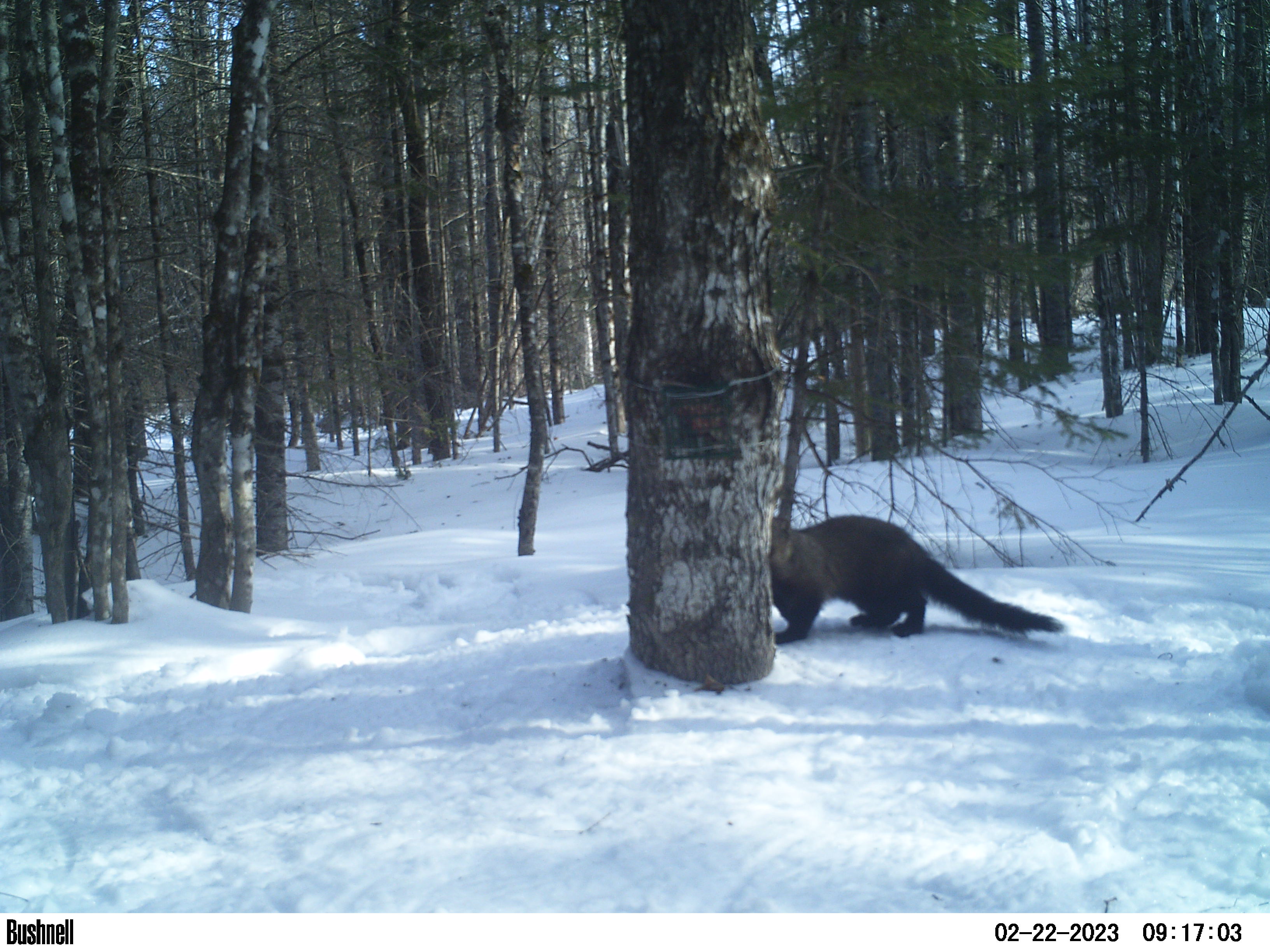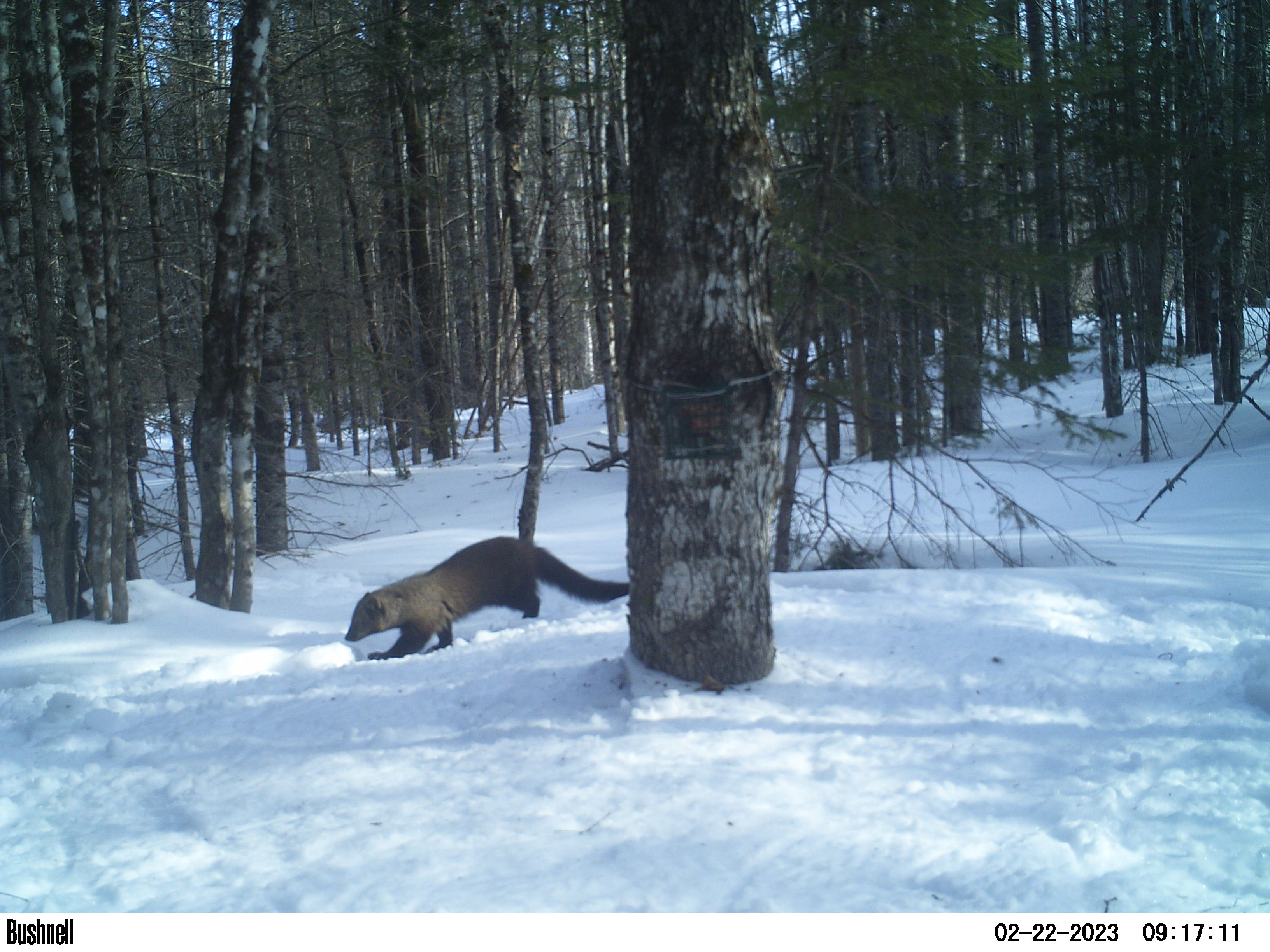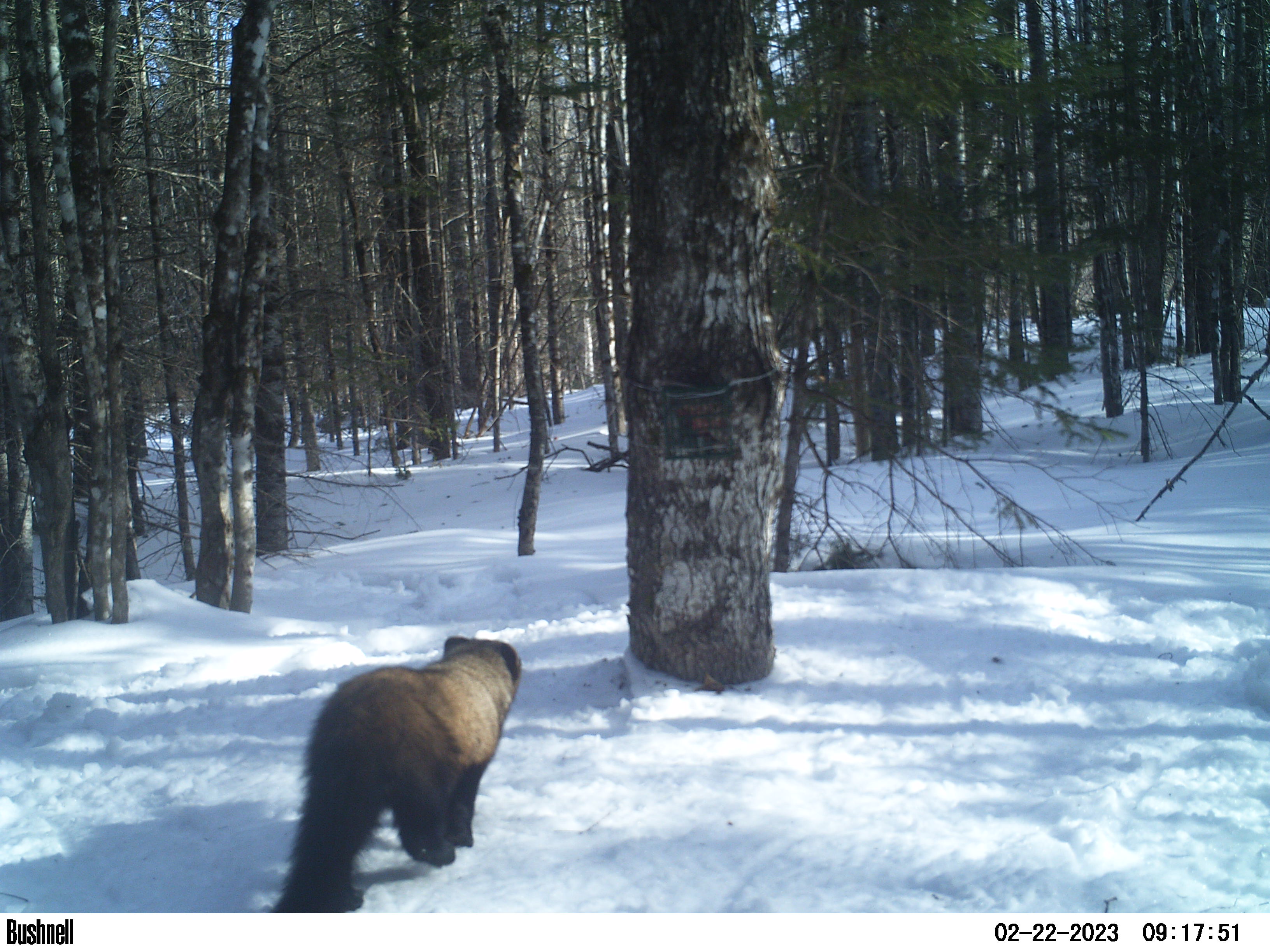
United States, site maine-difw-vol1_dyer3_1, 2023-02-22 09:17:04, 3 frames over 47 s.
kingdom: Animalia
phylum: Chordata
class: Mammalia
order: Carnivora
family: Mustelidae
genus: Pekania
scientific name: Pekania pennanti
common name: fisher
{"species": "fisher (Pekania pennanti)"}